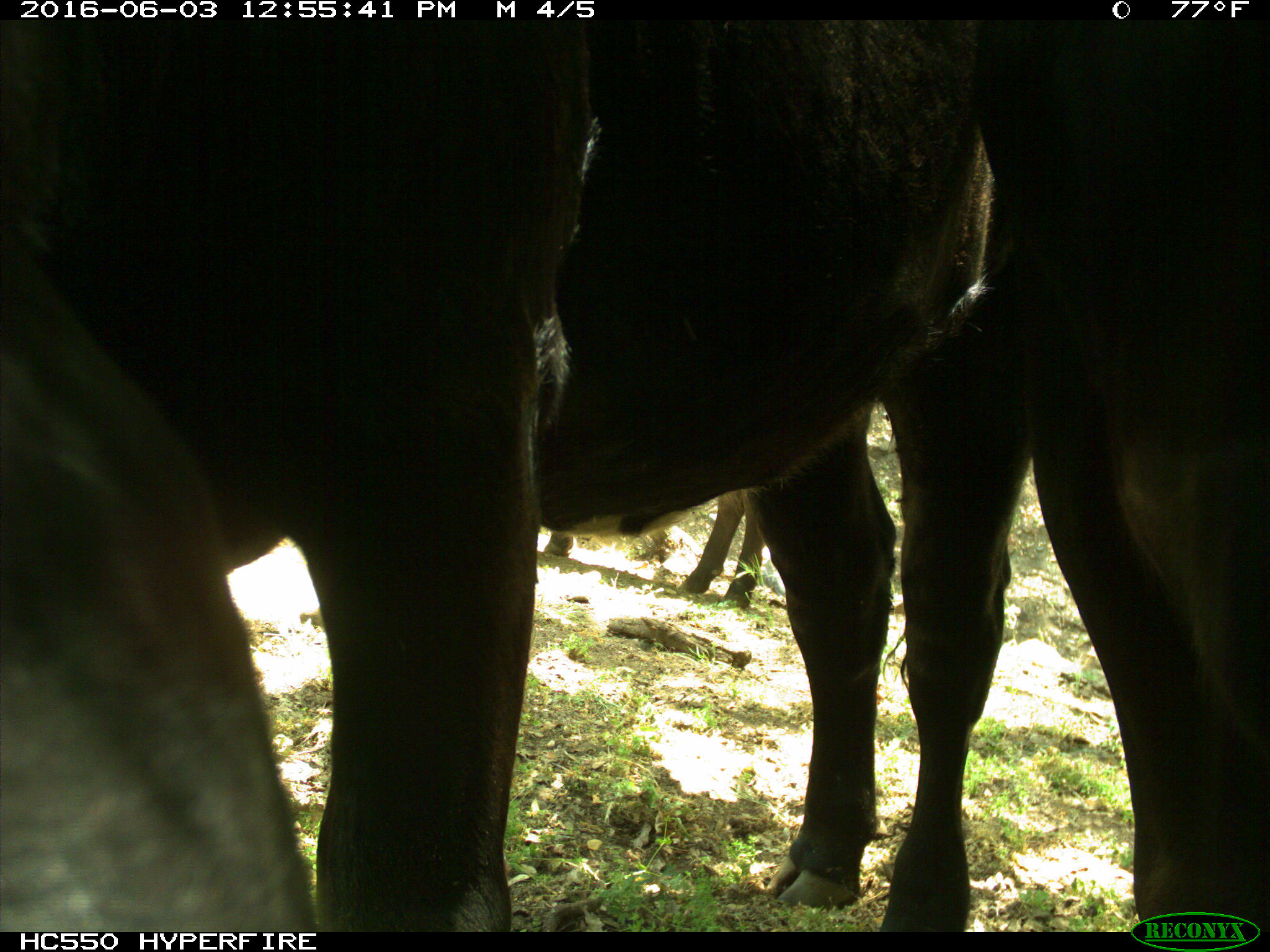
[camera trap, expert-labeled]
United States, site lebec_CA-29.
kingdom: Animalia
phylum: Chordata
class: Mammalia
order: Artiodactyla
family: Bovidae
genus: Bos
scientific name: Bos taurus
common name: domestic cow